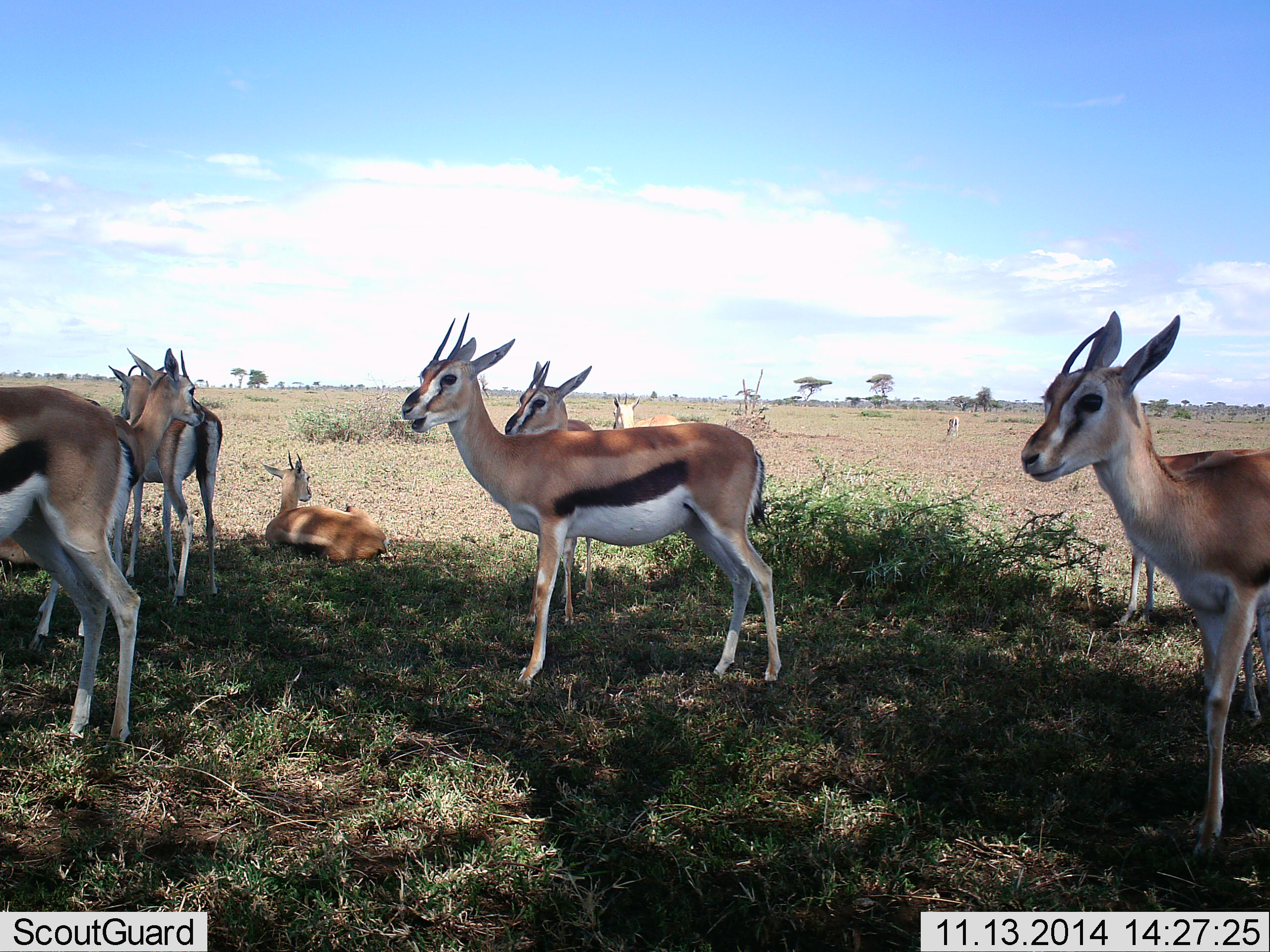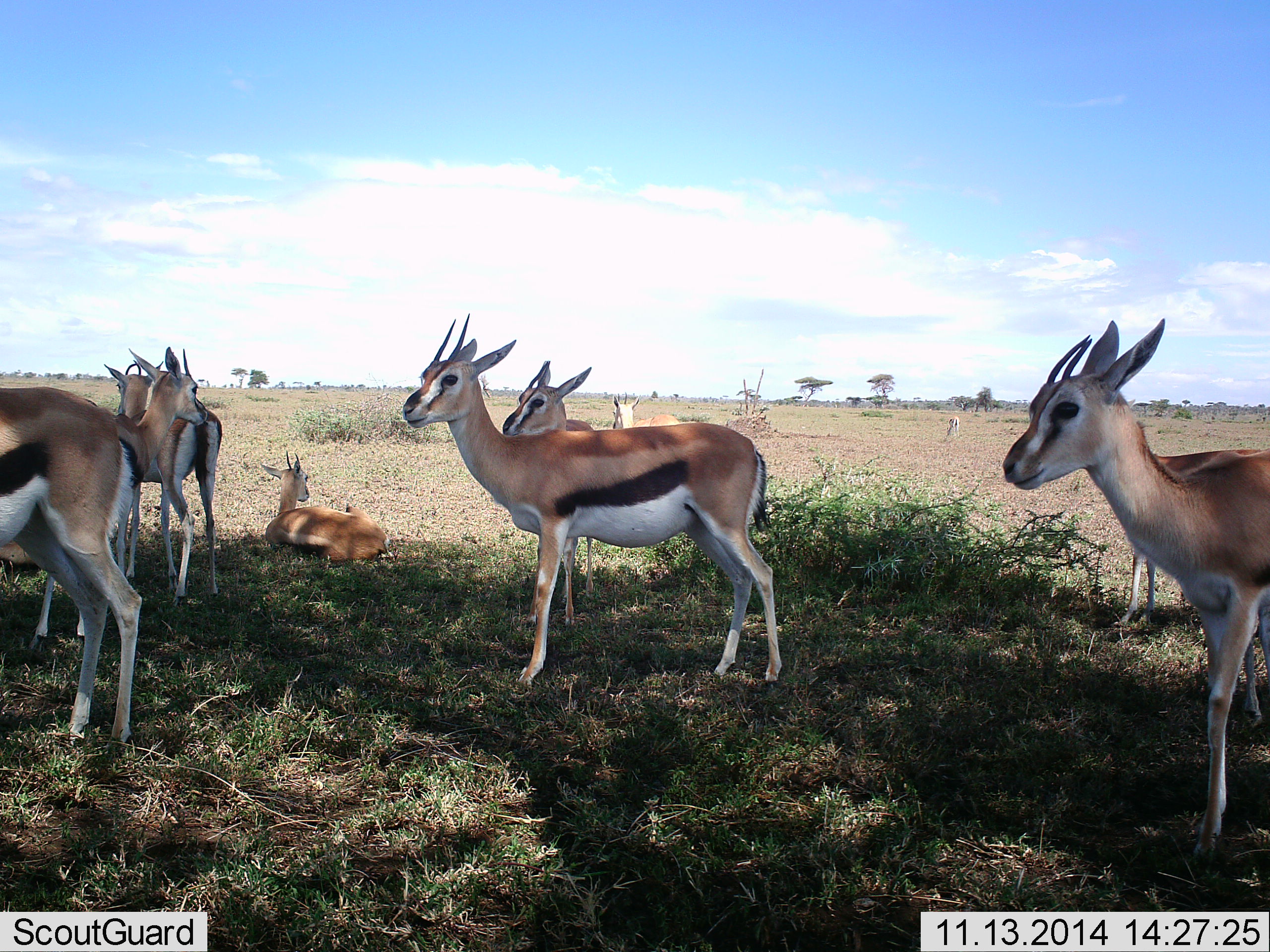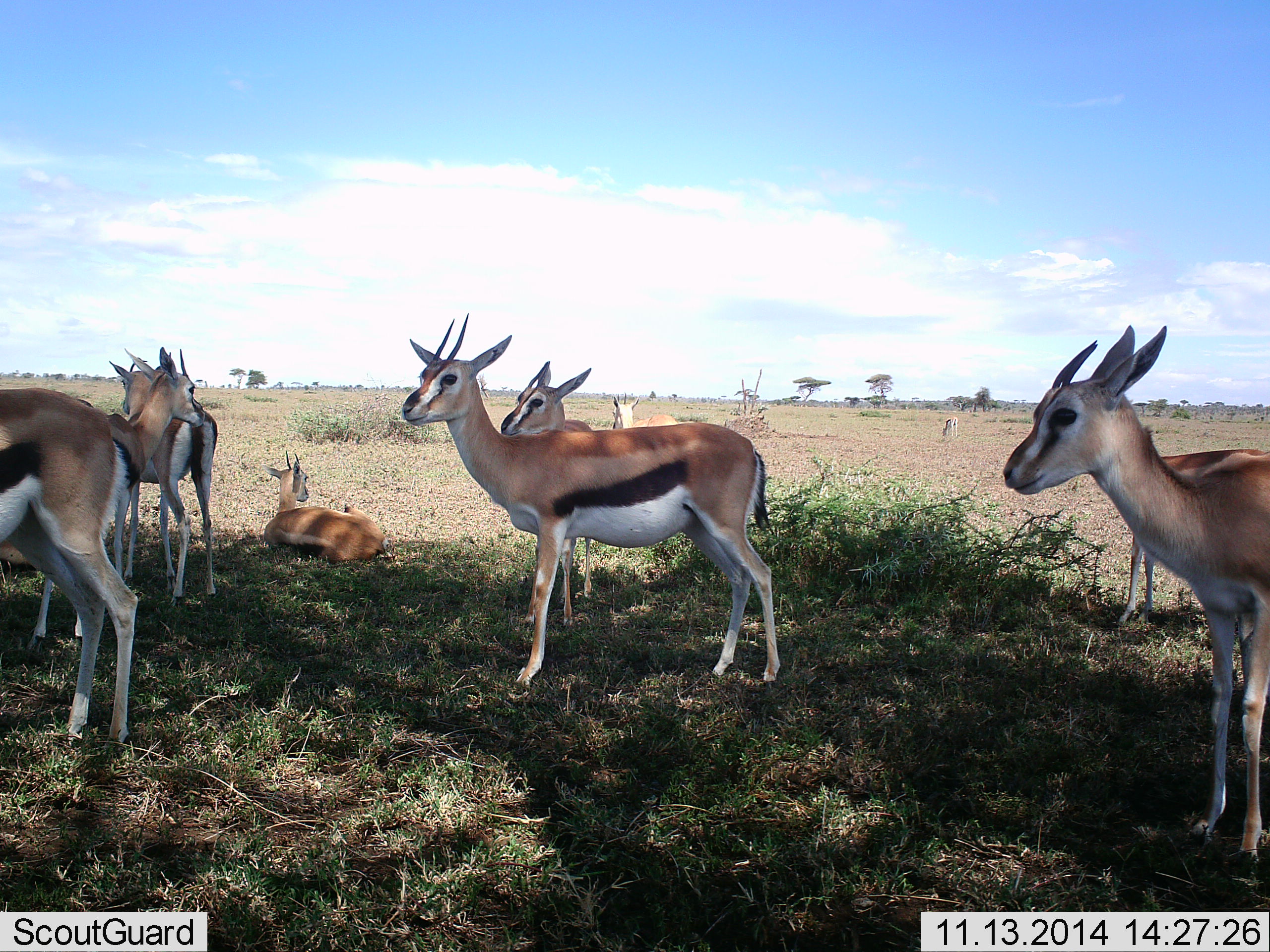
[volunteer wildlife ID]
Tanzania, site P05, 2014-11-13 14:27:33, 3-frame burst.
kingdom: Animalia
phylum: Chordata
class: Mammalia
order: Artiodactyla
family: Bovidae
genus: Eudorcas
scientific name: Eudorcas thomsonii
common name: thomson's gazelle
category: gazellethomsons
Gazellethomsons (thomson's gazelle) (Eudorcas thomsonii), count 9. Behavior (volunteer vote fractions): standing 90%, resting 70%, moving 10%, interacting 0%. Young present (vote fraction): 10%. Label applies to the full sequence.